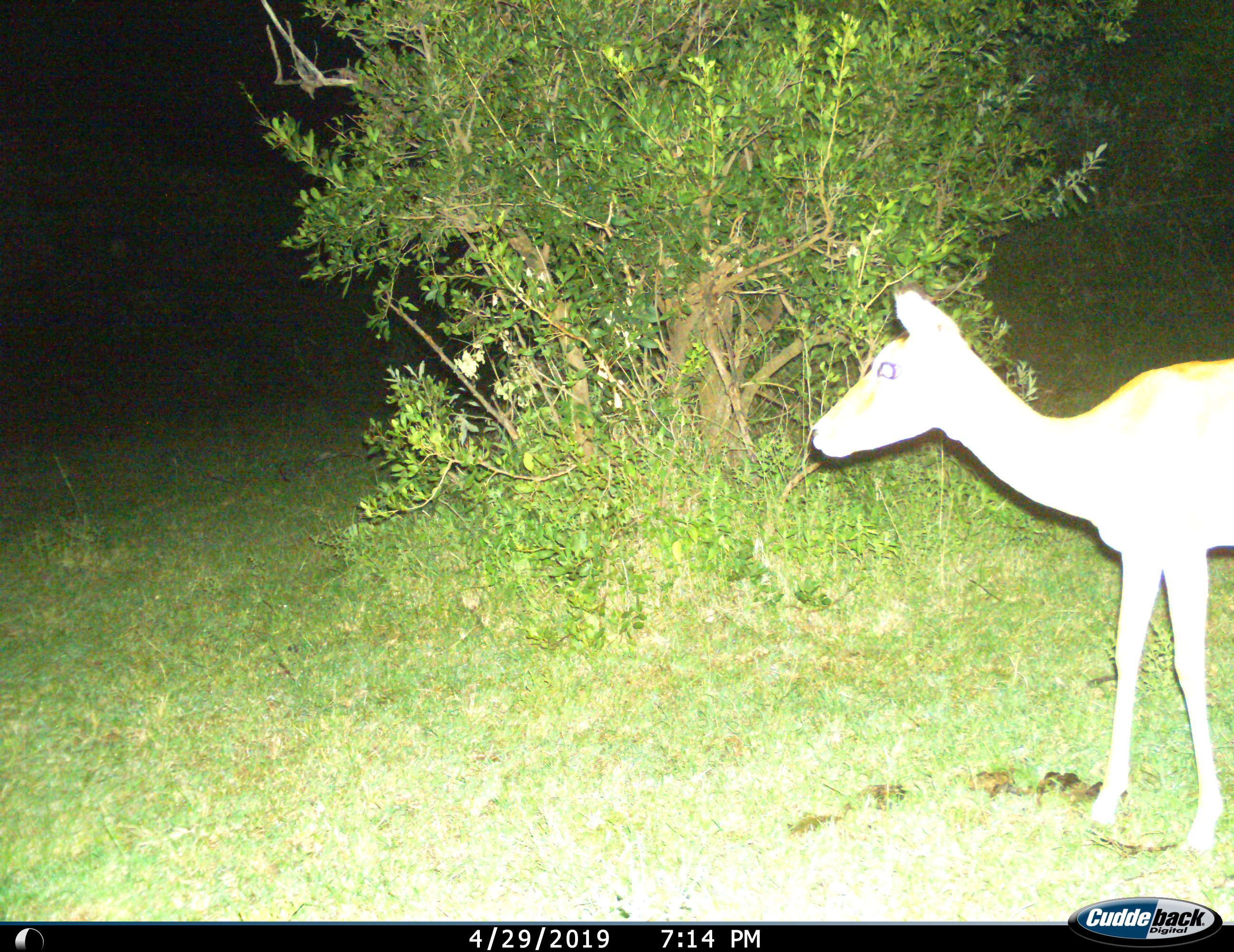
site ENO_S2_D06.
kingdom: Animalia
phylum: Chordata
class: Mammalia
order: Artiodactyla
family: Bovidae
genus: Aepyceros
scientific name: Aepyceros melampus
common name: impala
Impala (Aepyceros melampus), count 1. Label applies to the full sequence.